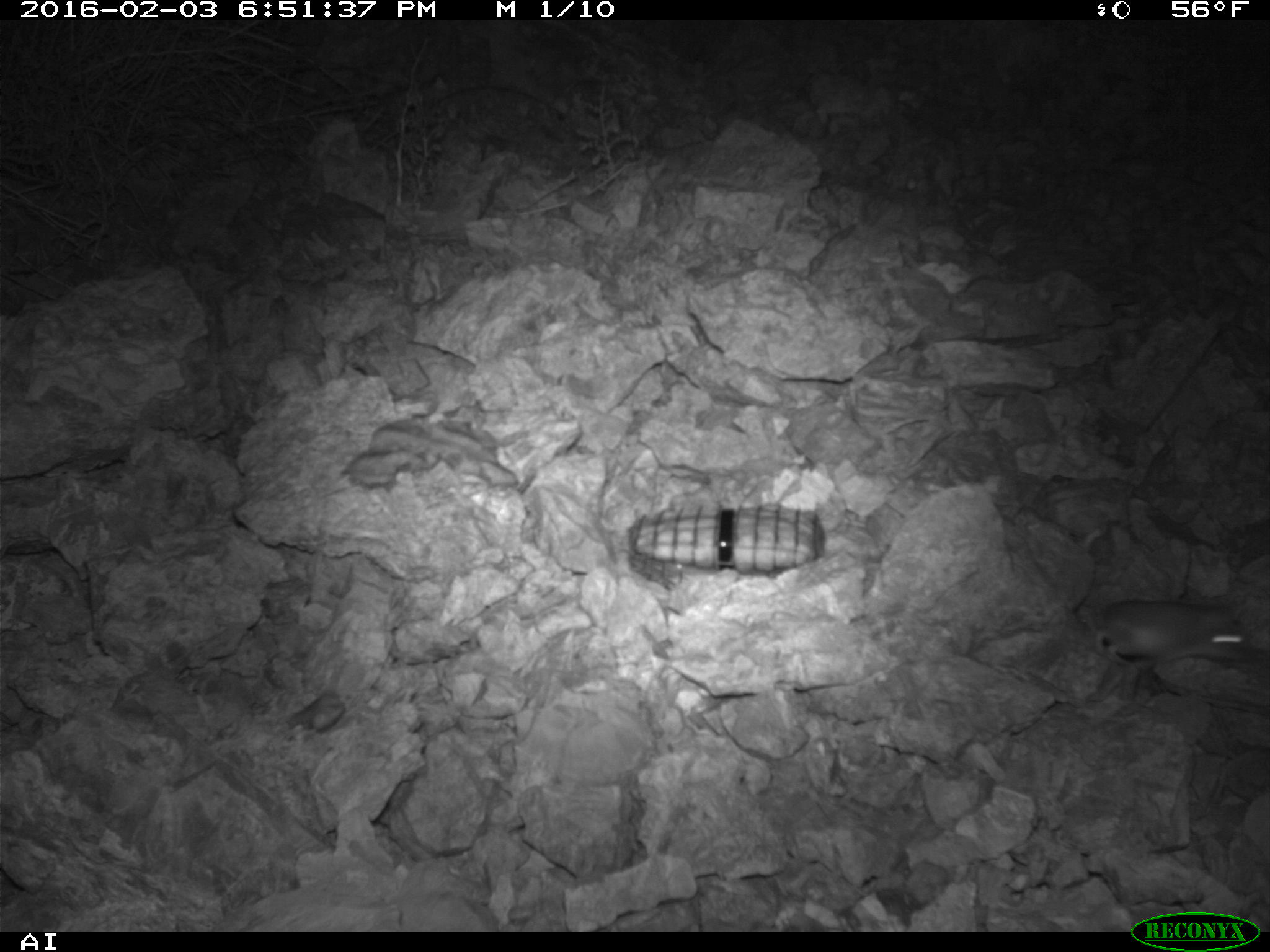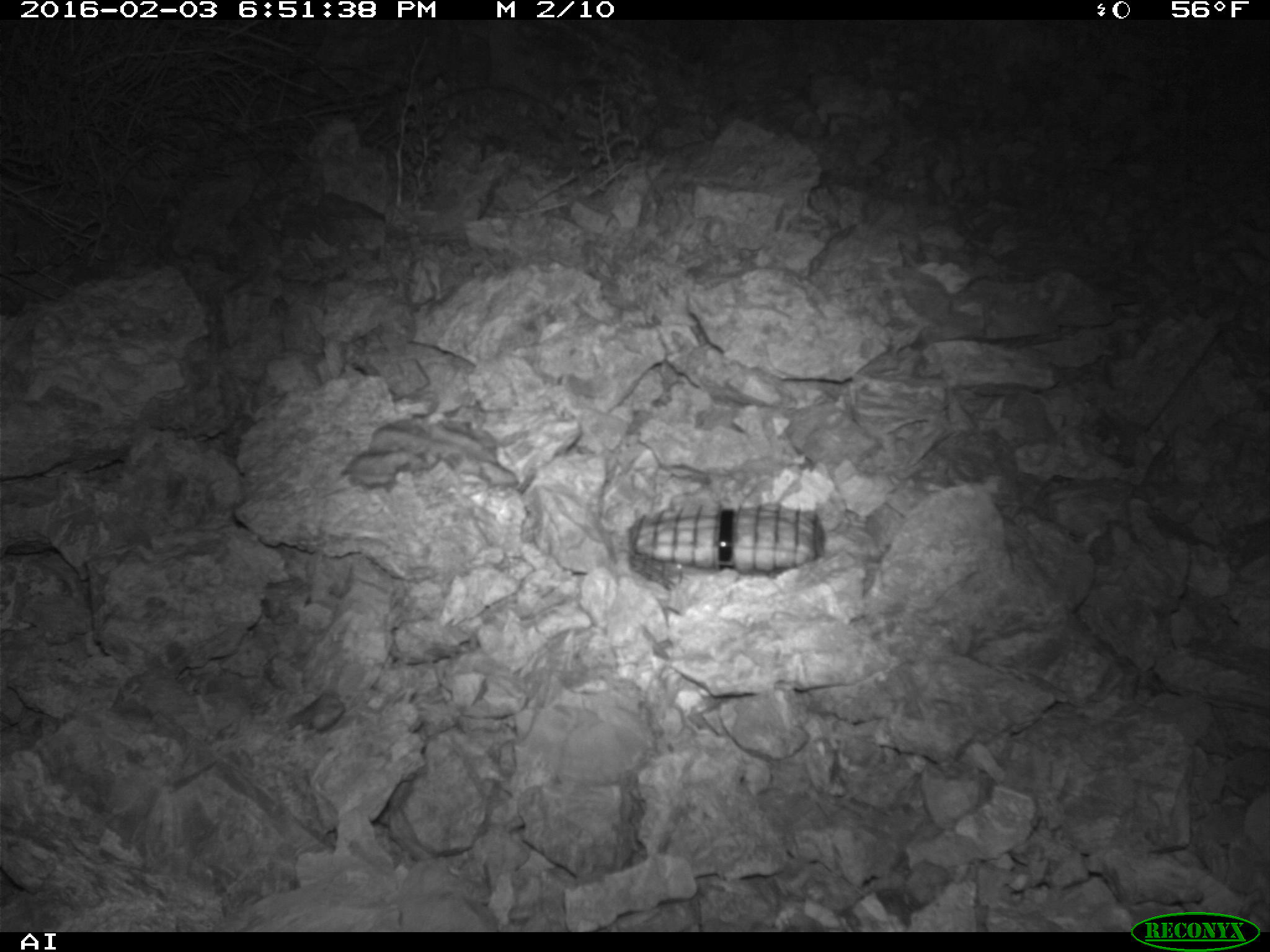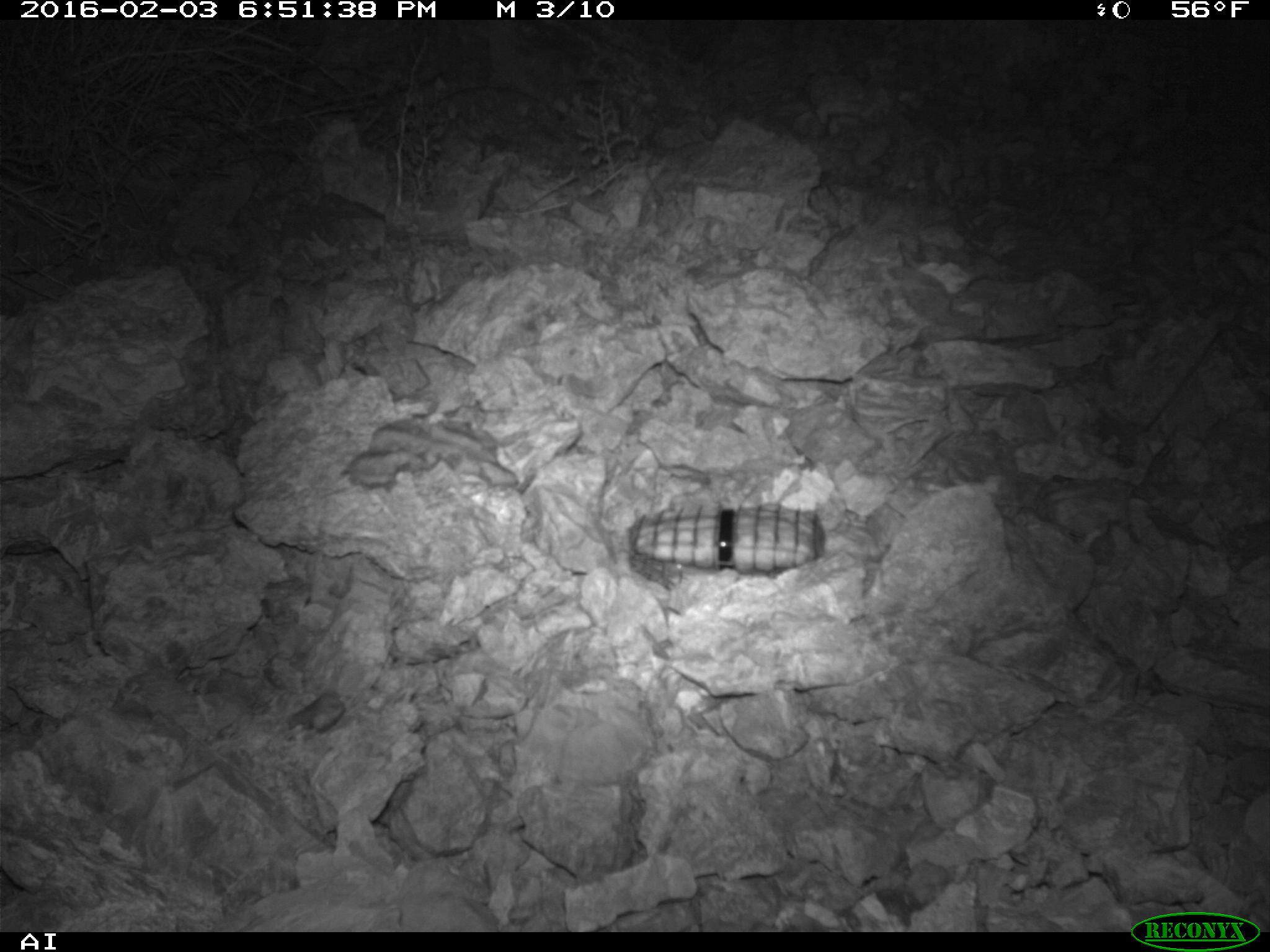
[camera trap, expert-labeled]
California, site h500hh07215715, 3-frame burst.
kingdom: Animalia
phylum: Chordata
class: Mammalia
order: Rodentia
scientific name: Rodentia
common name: rodent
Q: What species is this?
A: Rodent (Rodentia).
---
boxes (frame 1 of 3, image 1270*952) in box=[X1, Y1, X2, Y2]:
rodent: box=[1095, 596, 1250, 668]